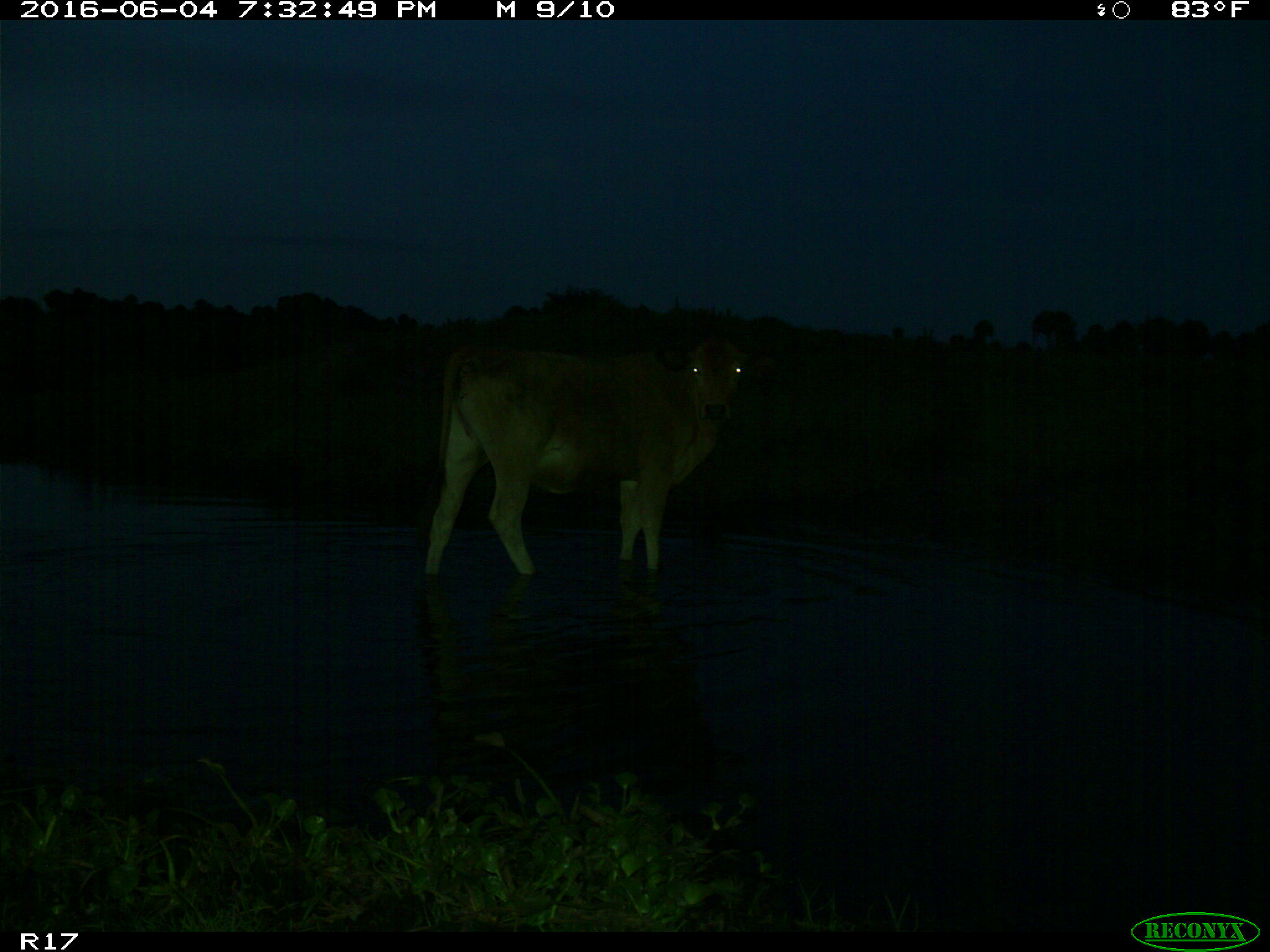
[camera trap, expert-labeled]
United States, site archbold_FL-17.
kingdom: Animalia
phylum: Chordata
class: Mammalia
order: Artiodactyla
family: Bovidae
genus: Bos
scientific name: Bos taurus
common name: domestic cow